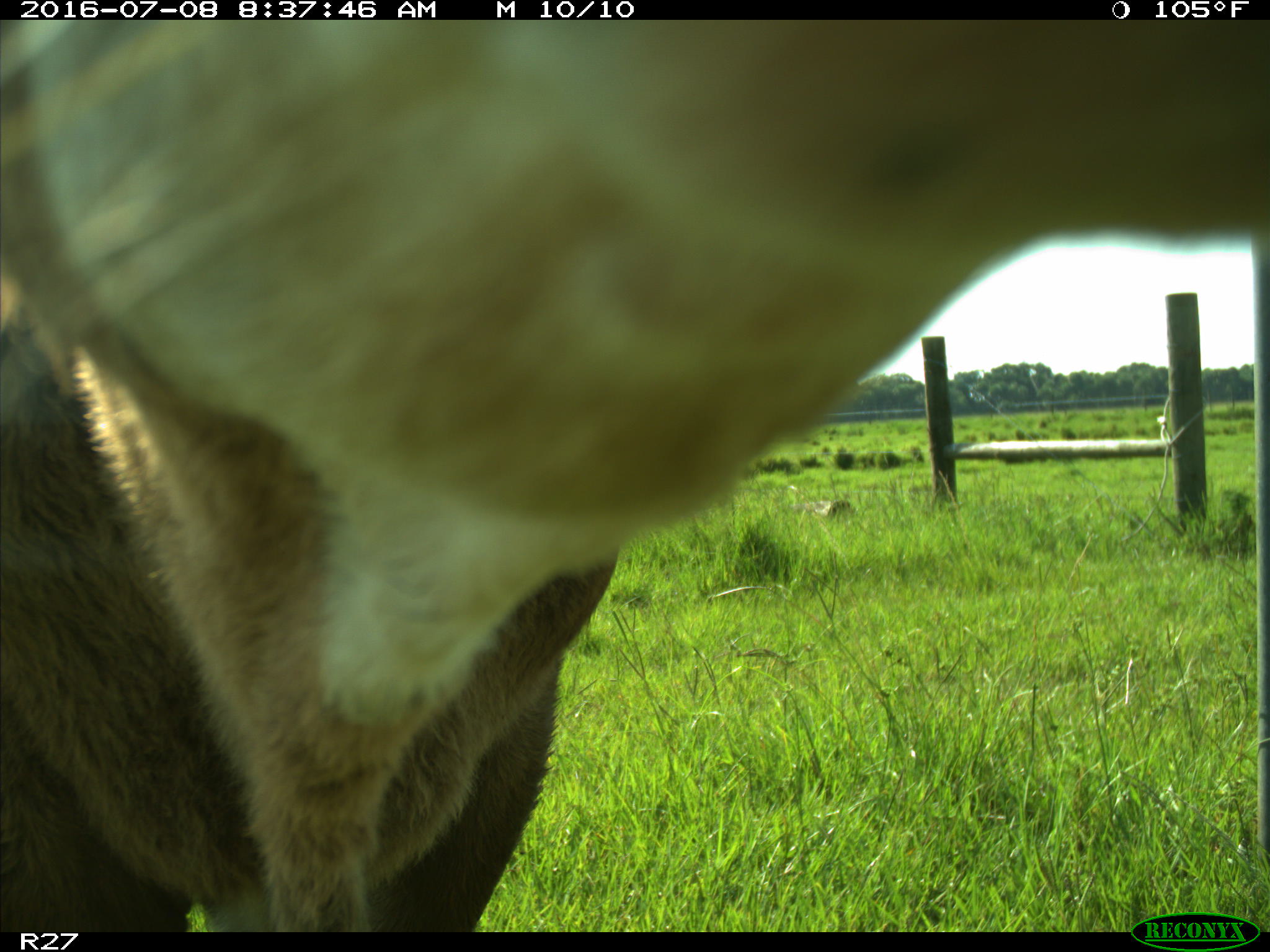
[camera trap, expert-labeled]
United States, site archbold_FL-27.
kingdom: Animalia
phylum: Chordata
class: Mammalia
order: Artiodactyla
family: Bovidae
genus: Bos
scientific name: Bos taurus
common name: domestic cow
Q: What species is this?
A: Bos taurus (domestic cow).